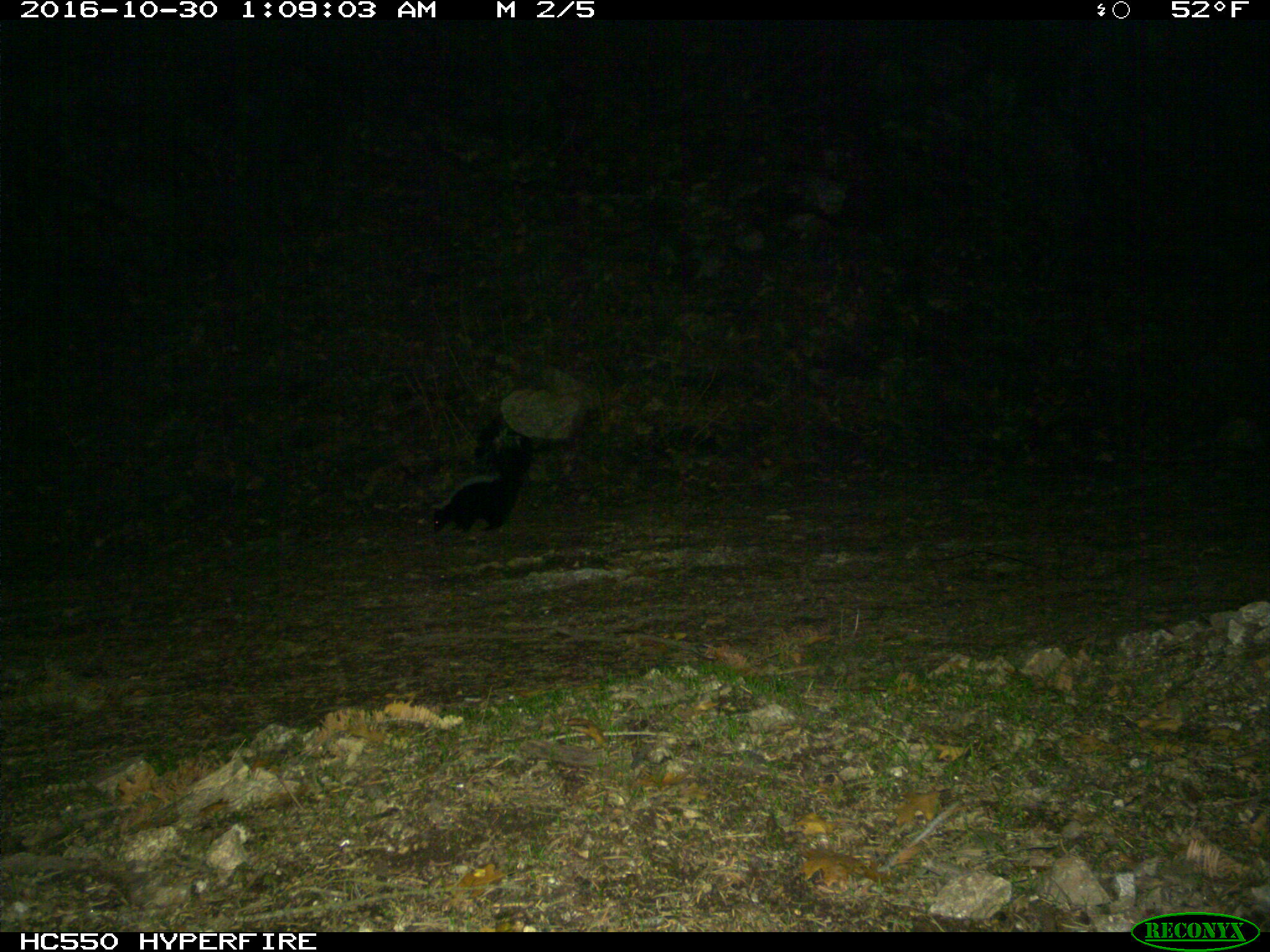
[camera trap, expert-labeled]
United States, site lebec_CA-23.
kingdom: Animalia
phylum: Chordata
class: Mammalia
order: Carnivora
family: Mephitidae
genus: Mephitis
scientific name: Mephitis mephitis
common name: striped skunk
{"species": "Mephitis mephitis (striped skunk)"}